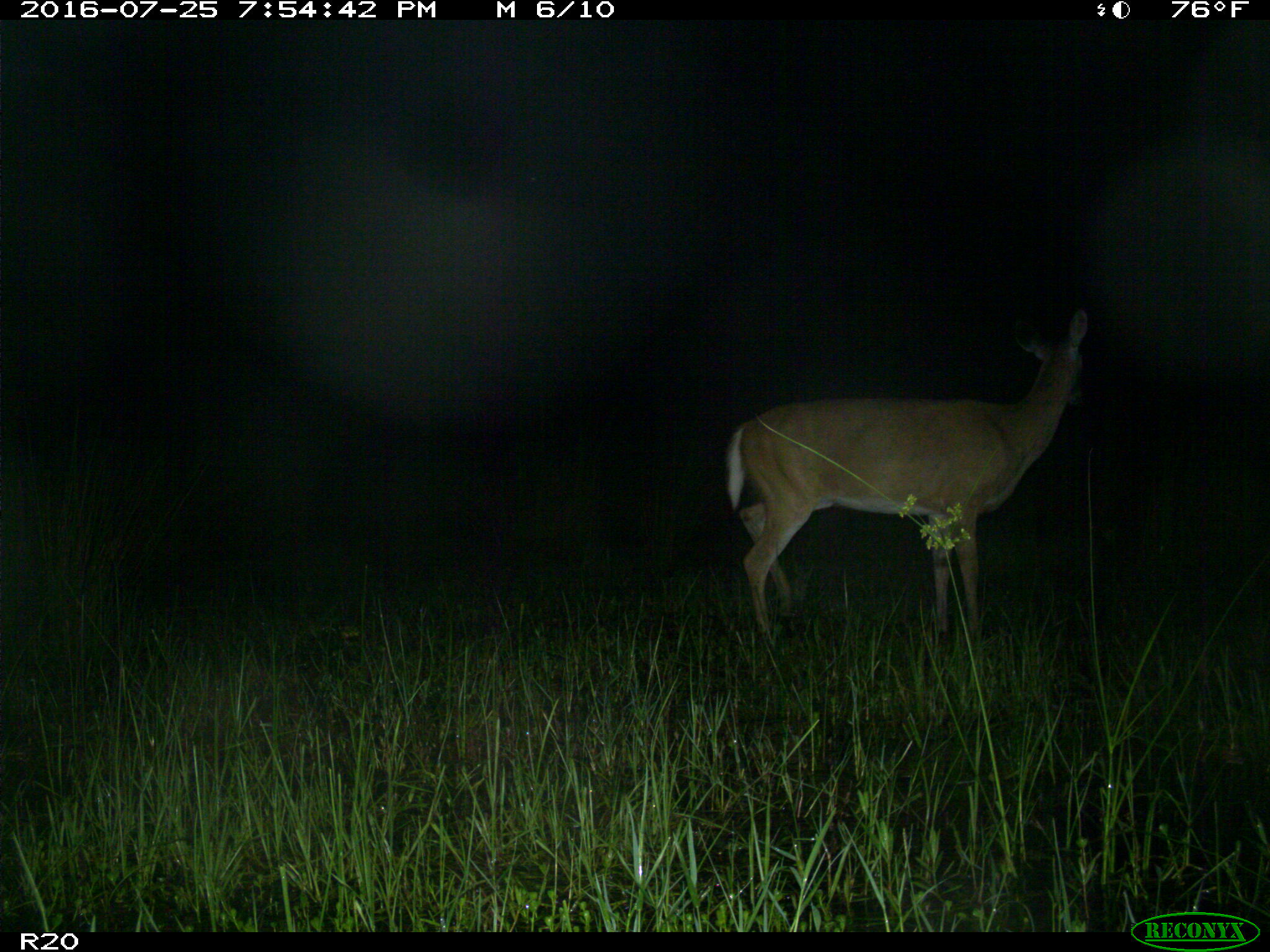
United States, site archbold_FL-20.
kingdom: Animalia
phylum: Chordata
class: Mammalia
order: Artiodactyla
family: Cervidae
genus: Odocoileus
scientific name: Odocoileus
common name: deer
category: unidentified deer